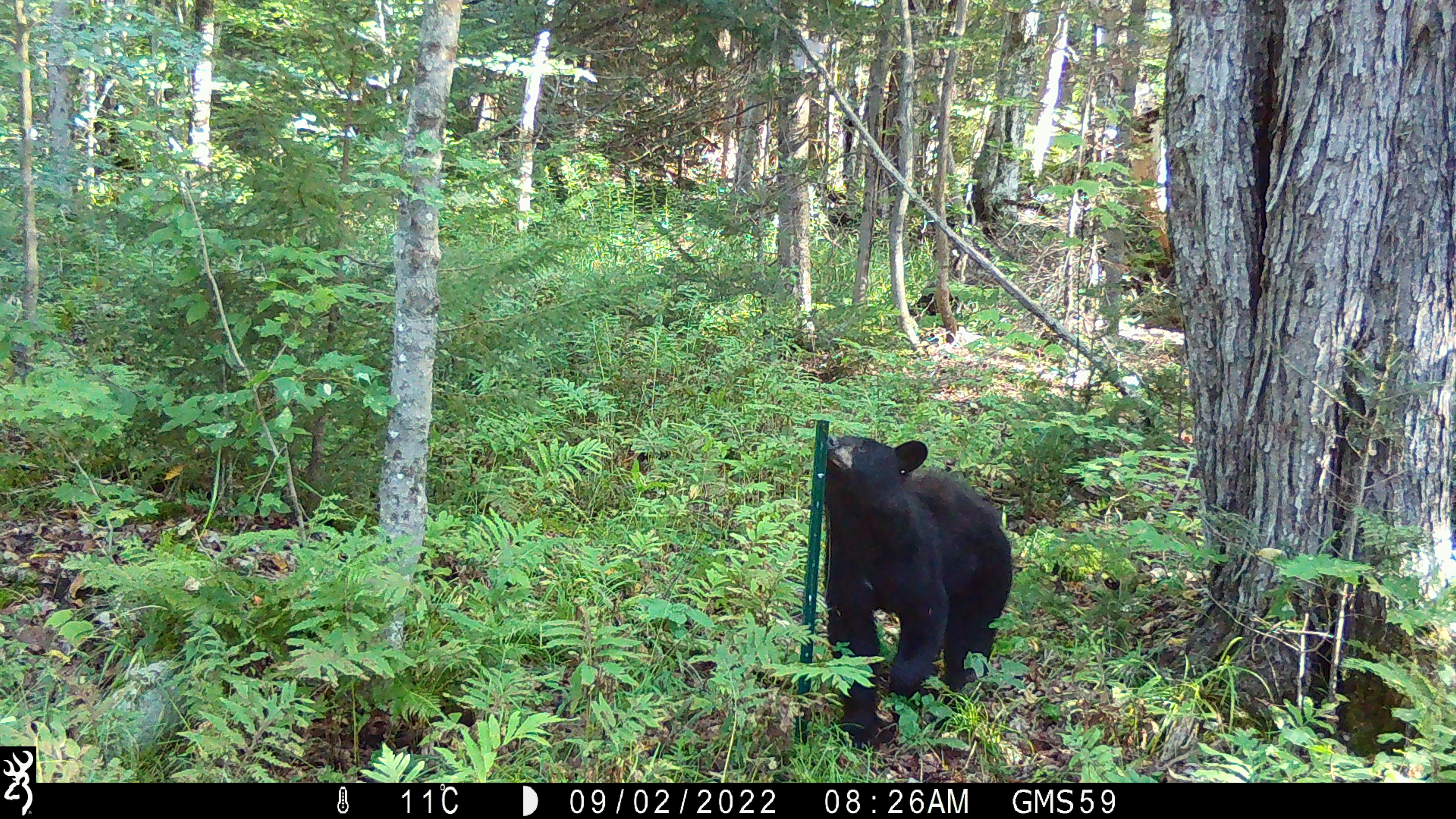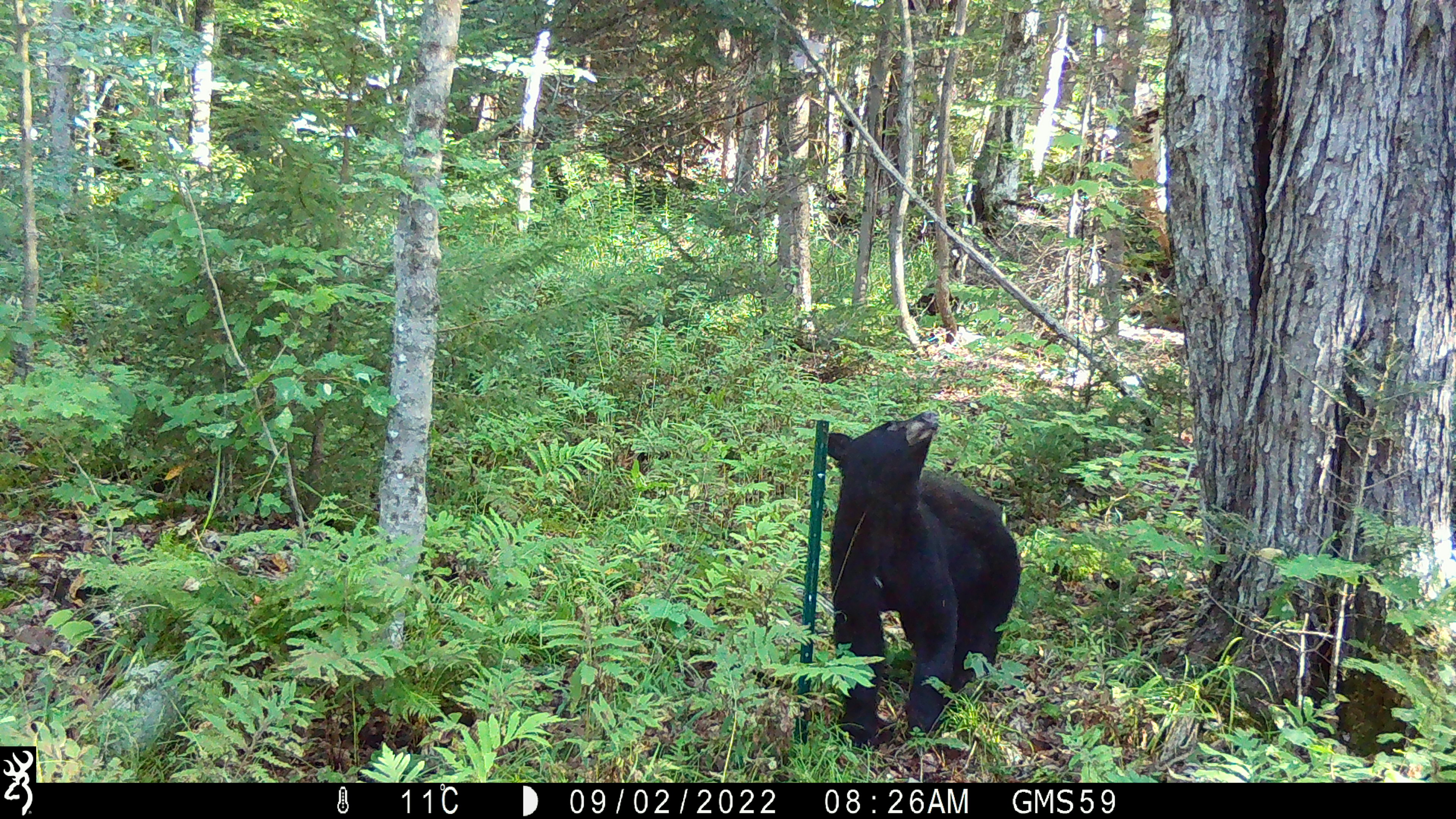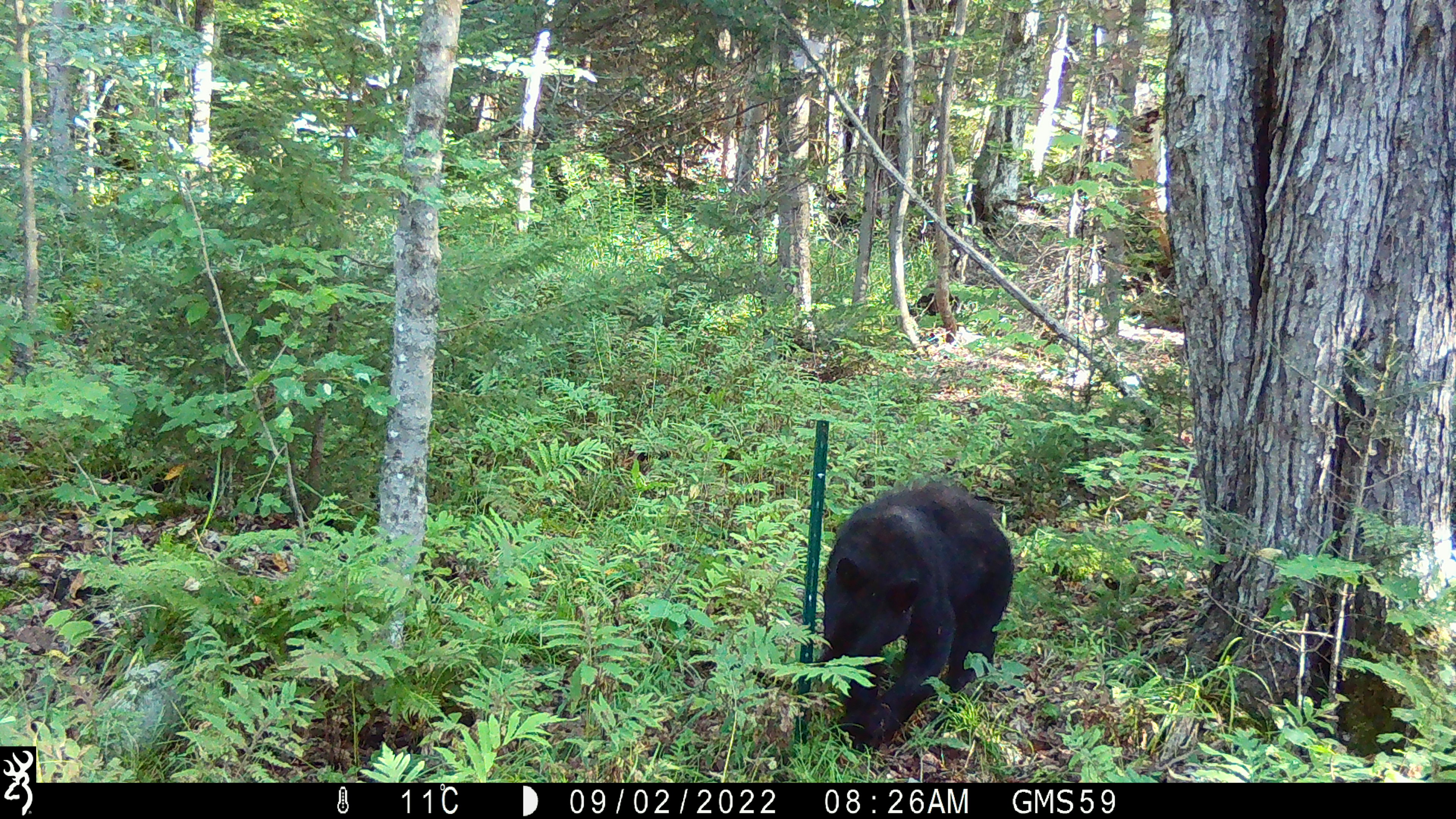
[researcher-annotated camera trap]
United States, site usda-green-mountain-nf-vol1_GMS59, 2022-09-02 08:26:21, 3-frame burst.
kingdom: Animalia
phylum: Chordata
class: Mammalia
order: Carnivora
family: Ursidae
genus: Ursus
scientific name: Ursus americanus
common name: black bear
Black bear (Ursus americanus).